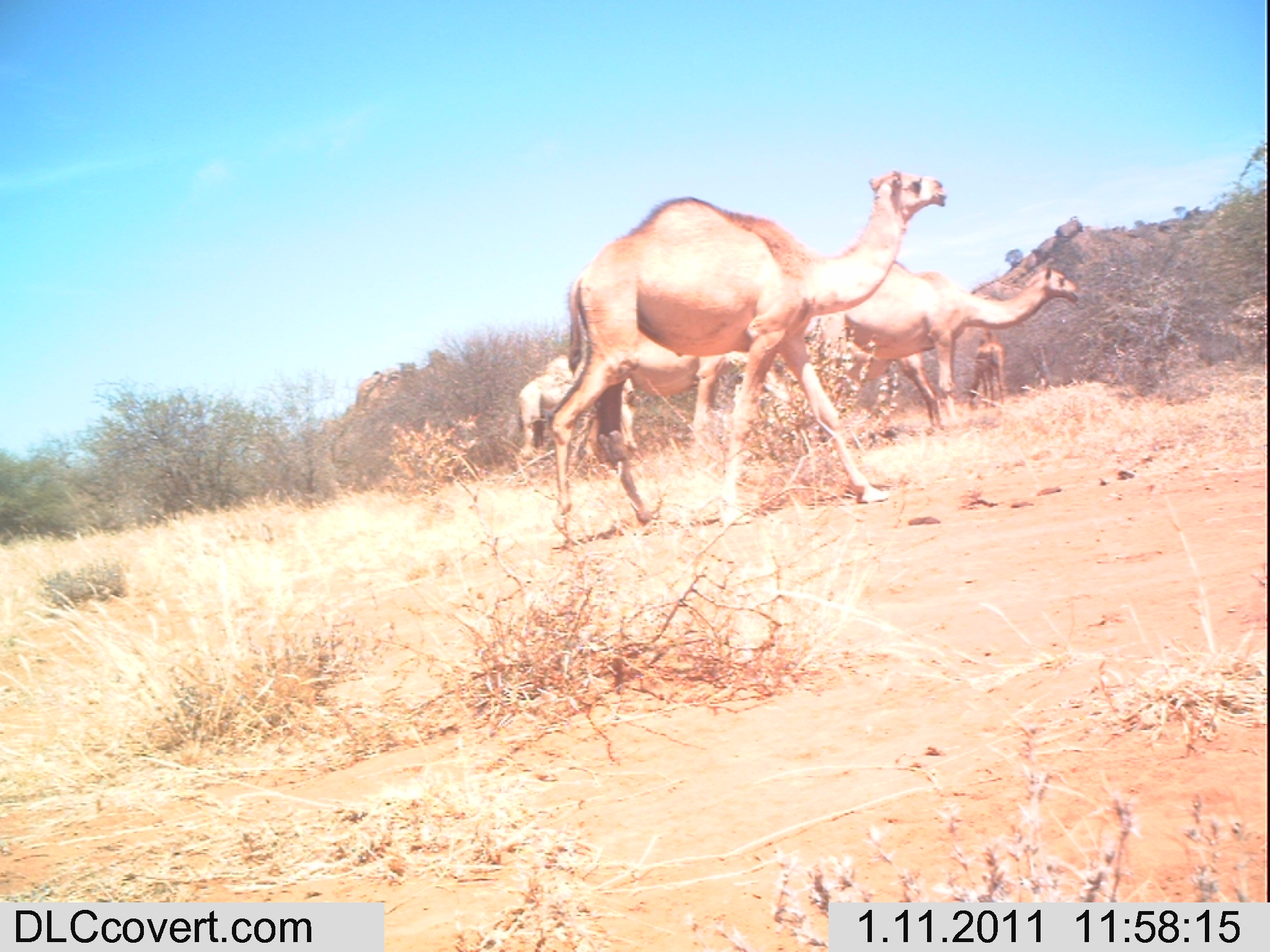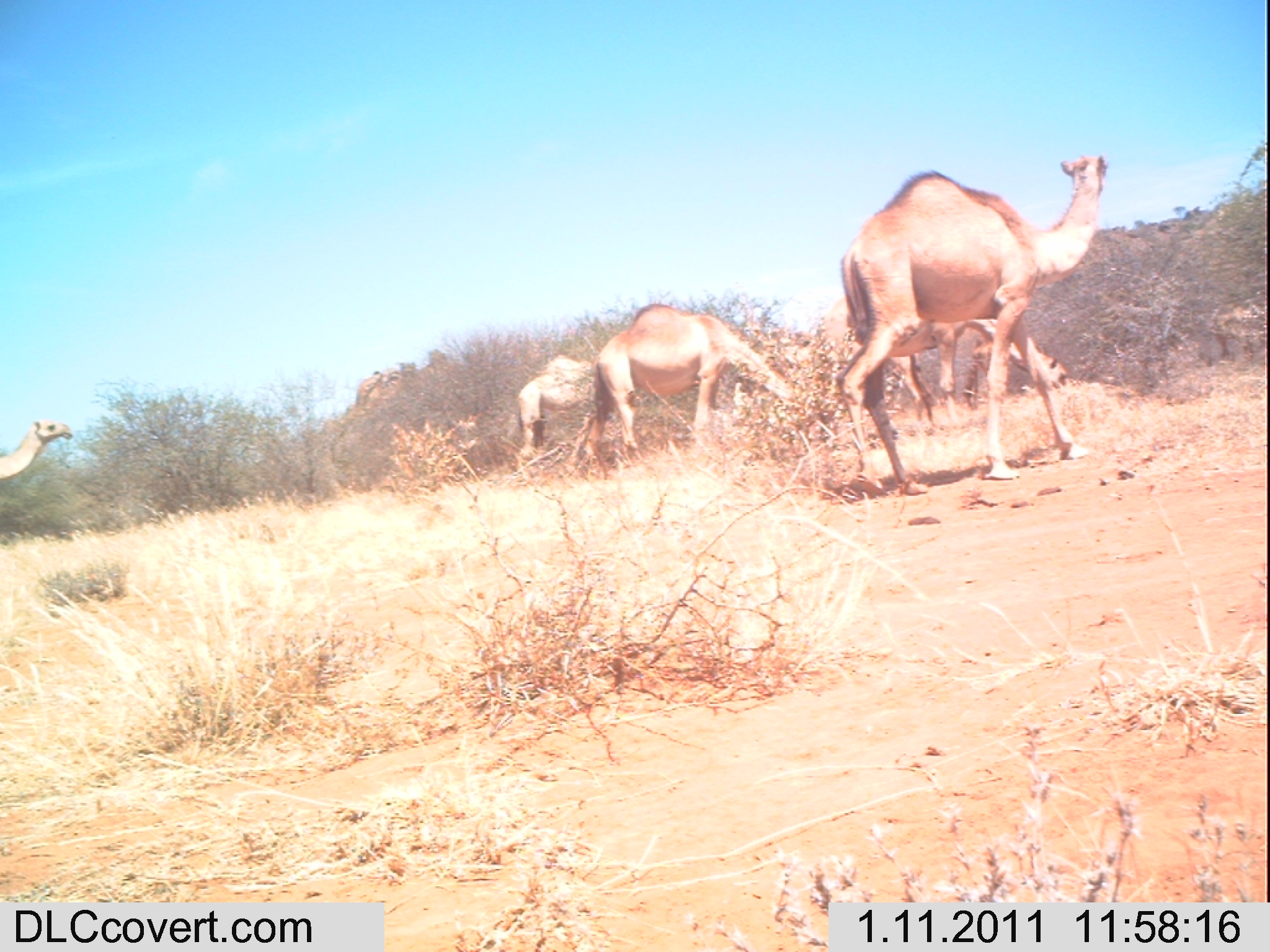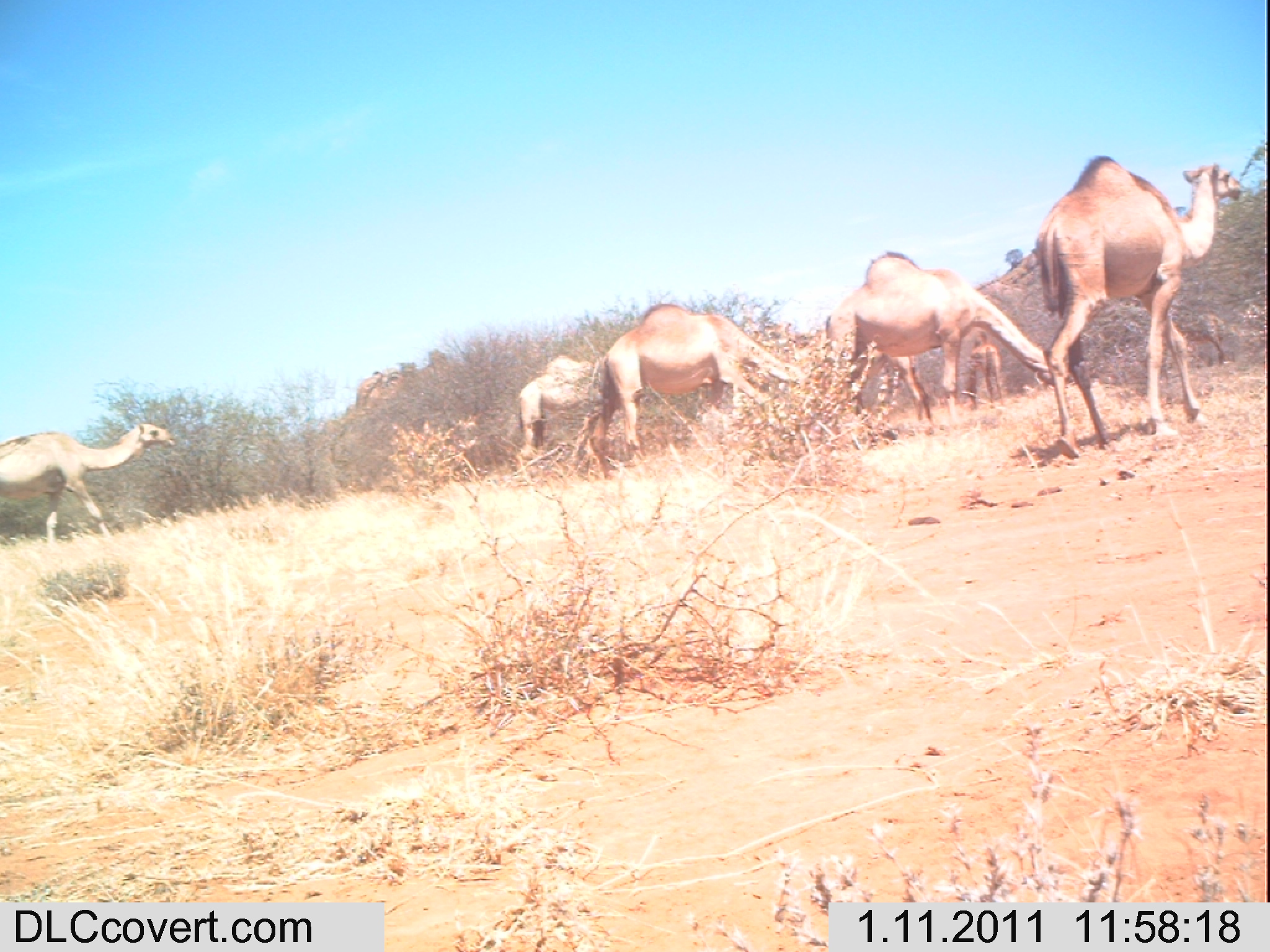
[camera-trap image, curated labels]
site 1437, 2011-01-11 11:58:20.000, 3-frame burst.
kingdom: Animalia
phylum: Chordata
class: Mammalia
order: Artiodactyla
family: Bovidae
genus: Madoqua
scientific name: Madoqua guentheri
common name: günther's dik-dik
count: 4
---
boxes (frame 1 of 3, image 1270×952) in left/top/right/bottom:
madoqua guentheri: 544/166/948/546; 815/257/1081/443; 577/327/748/475; 844/269/952/428; 515/352/641/470; 967/328/1005/411